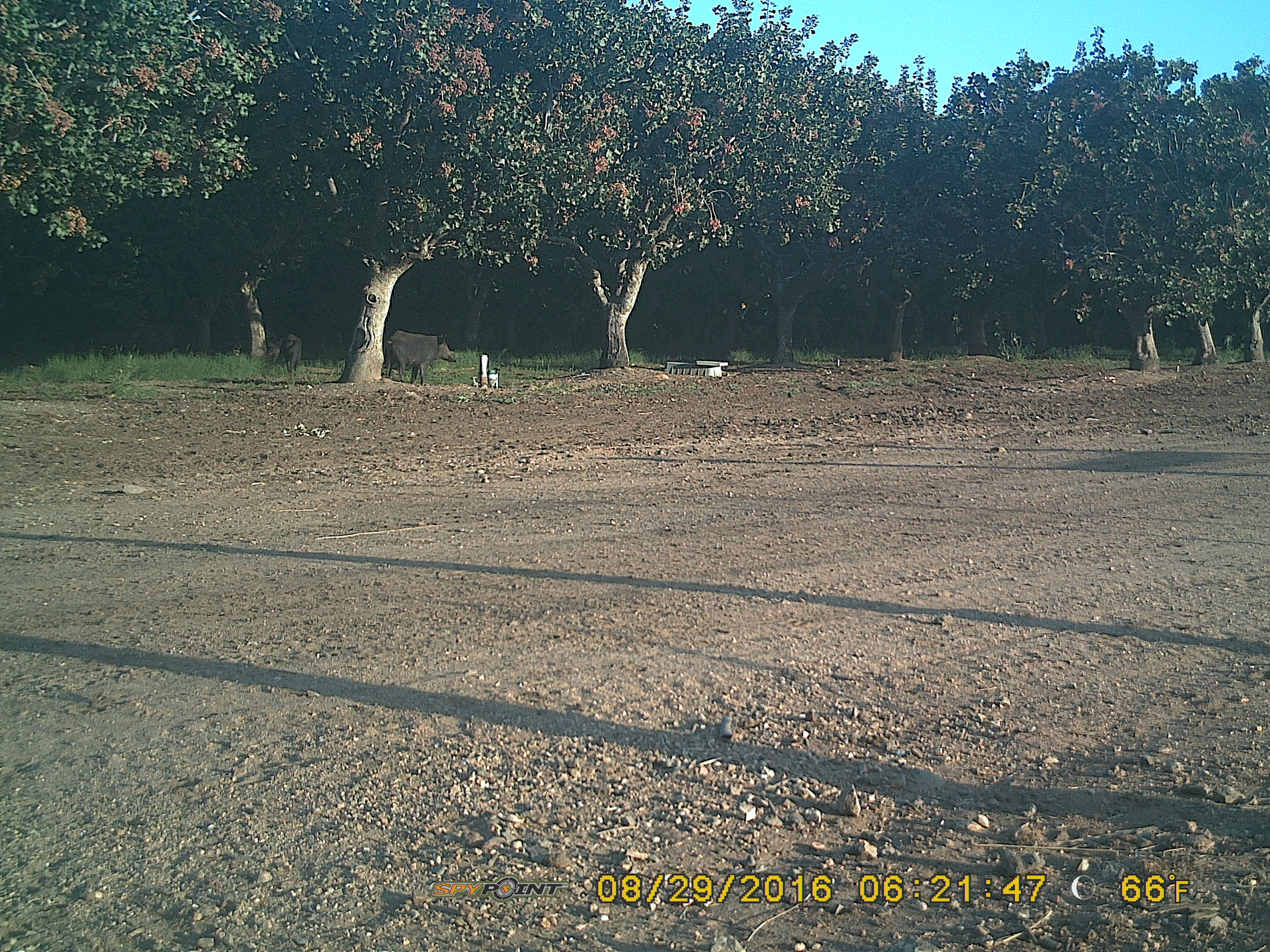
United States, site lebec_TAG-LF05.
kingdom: Animalia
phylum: Chordata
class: Mammalia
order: Artiodactyla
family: Suidae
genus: Sus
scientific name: Sus scrofa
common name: wild boar